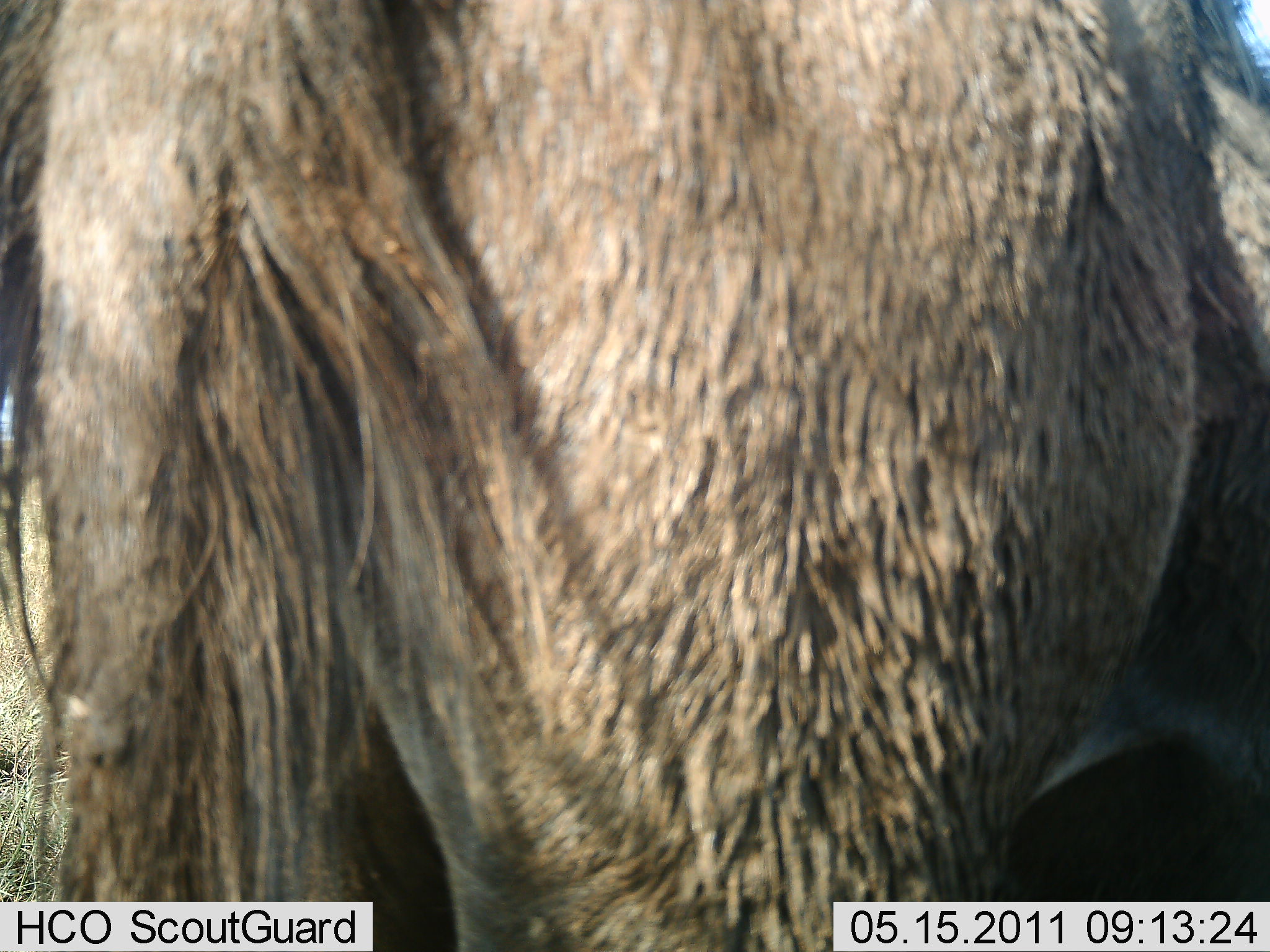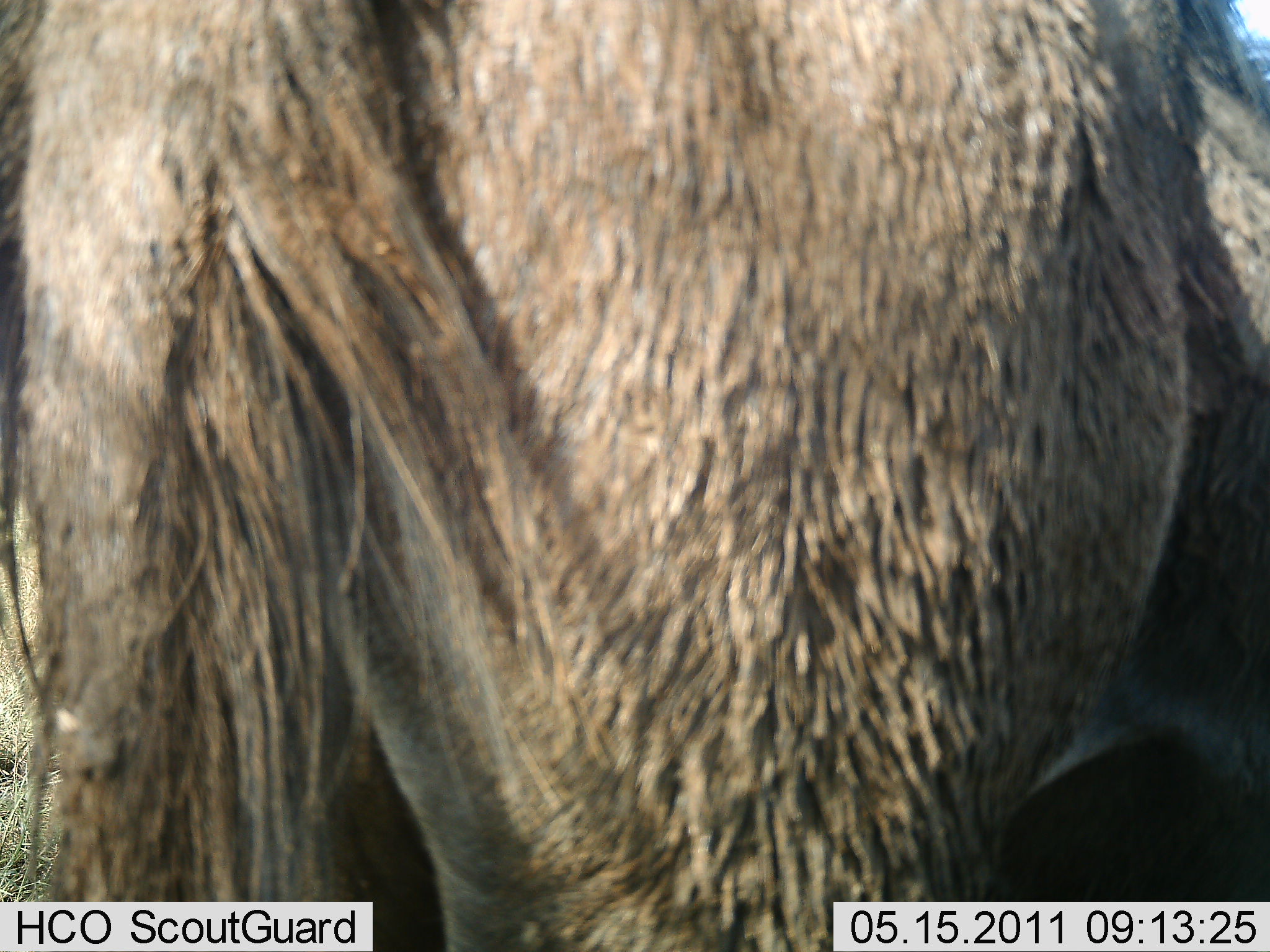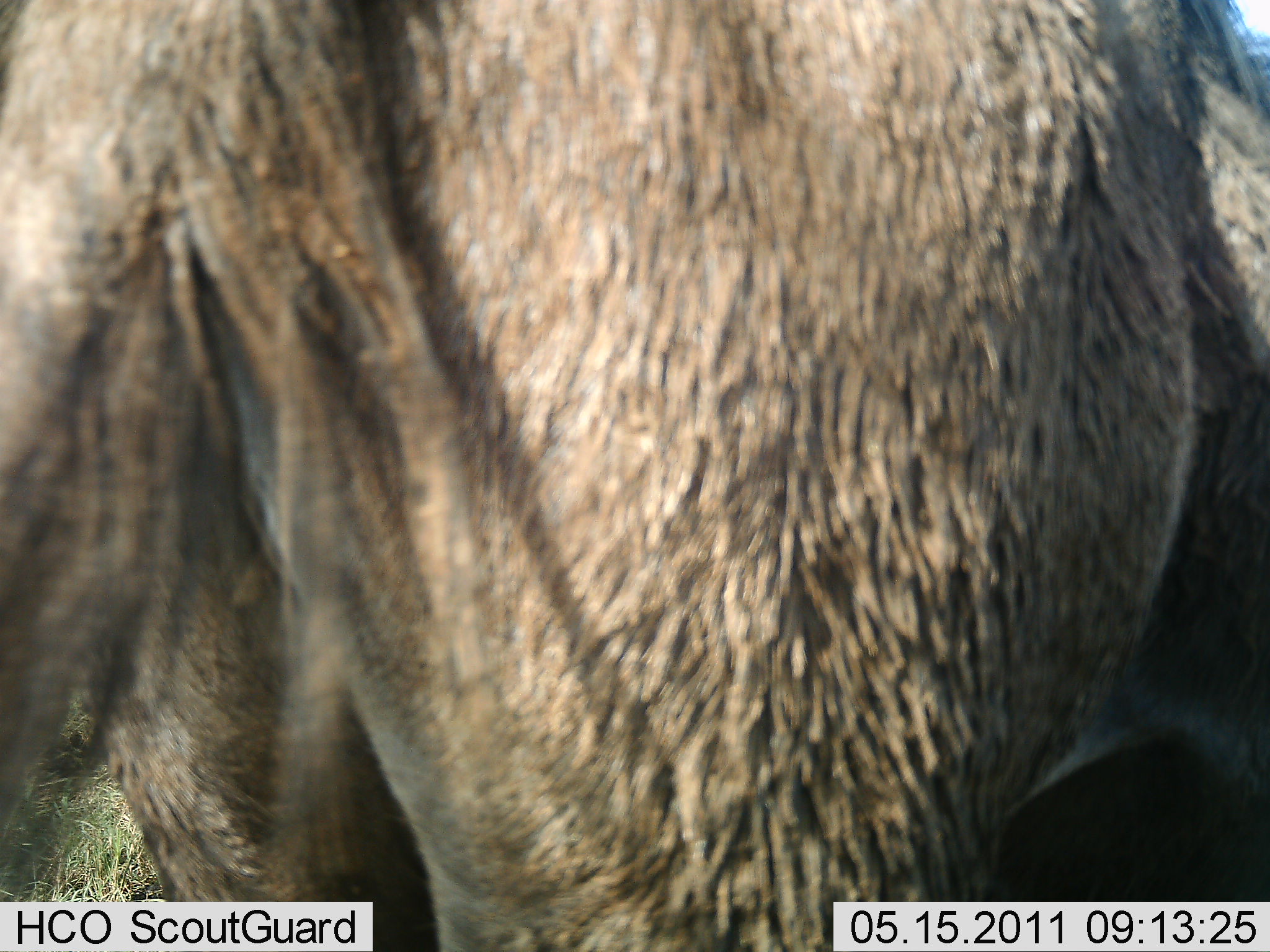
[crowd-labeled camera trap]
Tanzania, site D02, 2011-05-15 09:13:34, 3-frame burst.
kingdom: Animalia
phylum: Chordata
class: Mammalia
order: Artiodactyla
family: Bovidae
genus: Connochaetes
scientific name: Connochaetes taurinus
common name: blue wildebeest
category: wildebeest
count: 1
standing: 100%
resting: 0%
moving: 0%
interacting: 0%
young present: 0%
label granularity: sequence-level